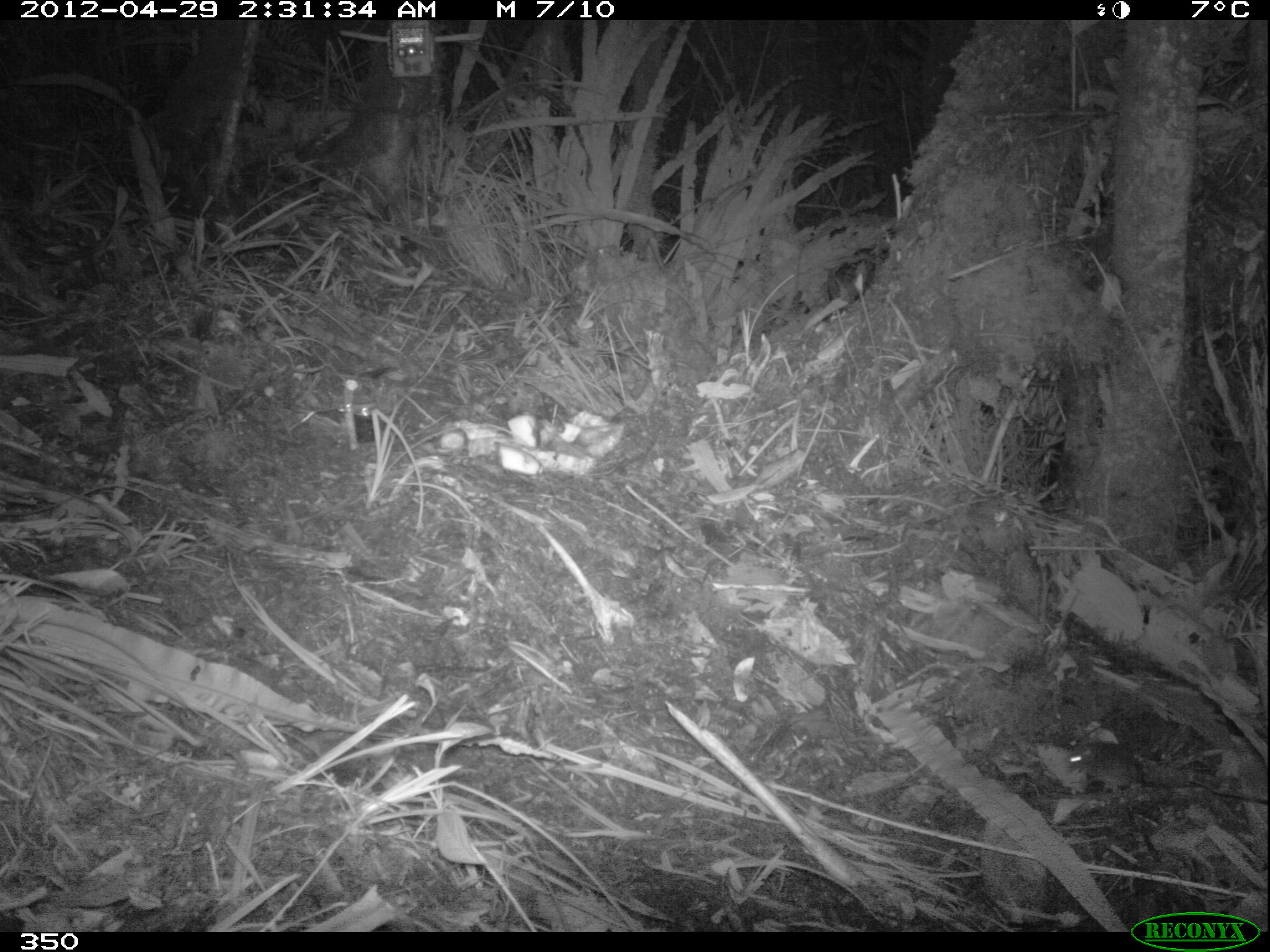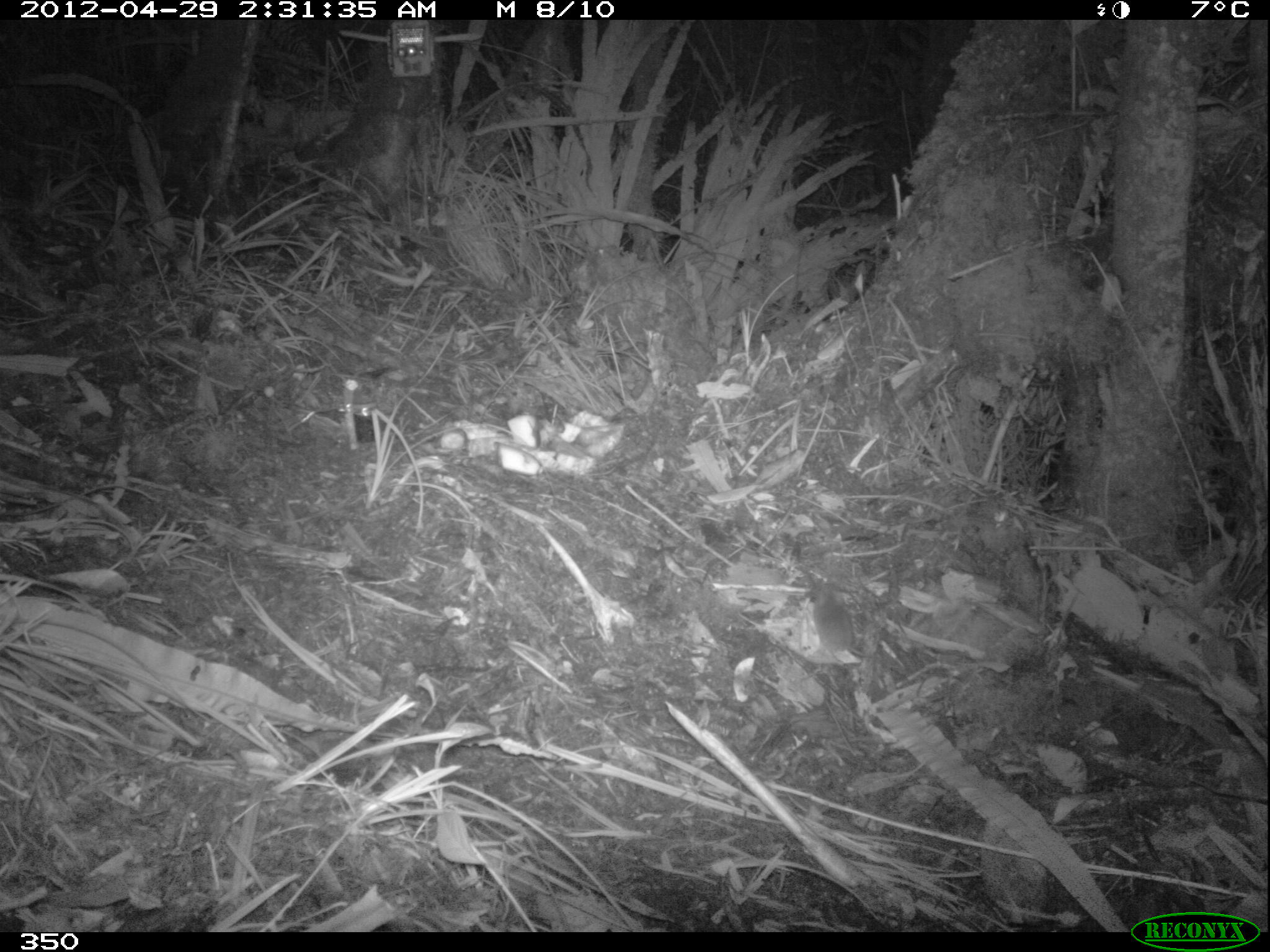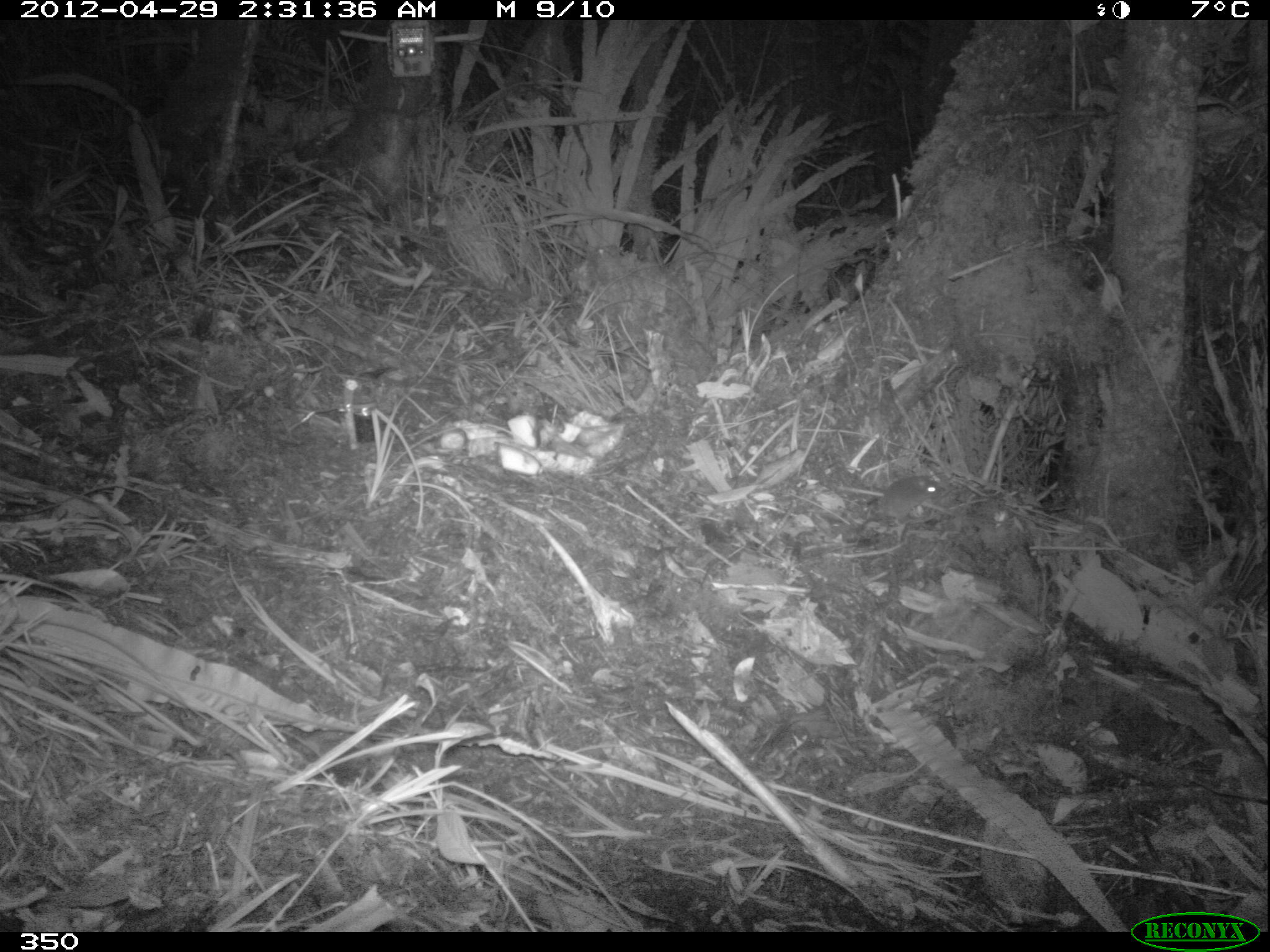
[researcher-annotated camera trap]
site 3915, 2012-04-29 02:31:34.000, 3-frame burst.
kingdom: Animalia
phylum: Chordata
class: Mammalia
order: Rodentia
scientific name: Rodentia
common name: rodents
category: unknown rodent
Unknown rodent (rodents) (Rodentia).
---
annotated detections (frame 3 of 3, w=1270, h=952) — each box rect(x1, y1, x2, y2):
unknown rodent: rect(852, 474, 946, 535)